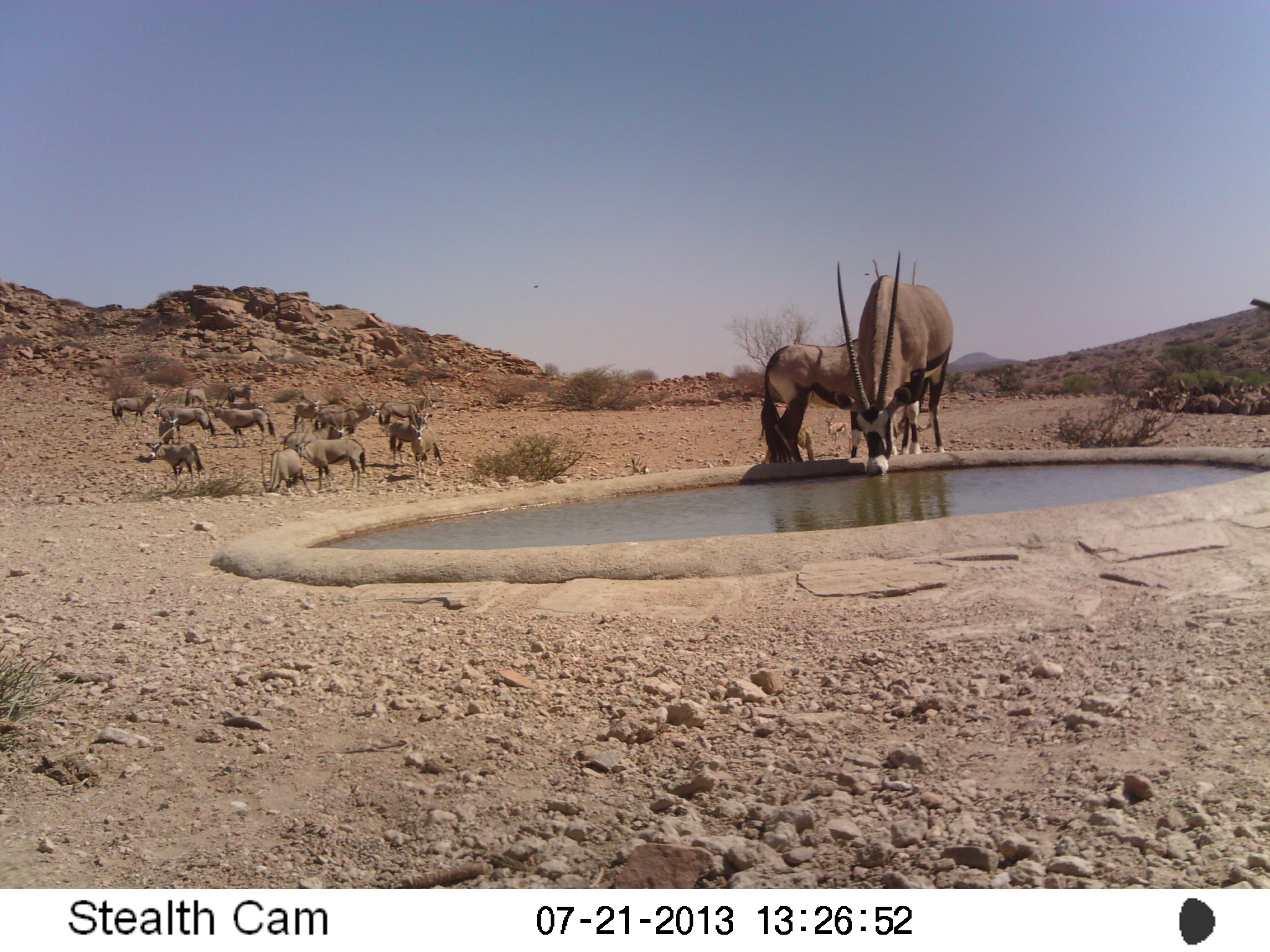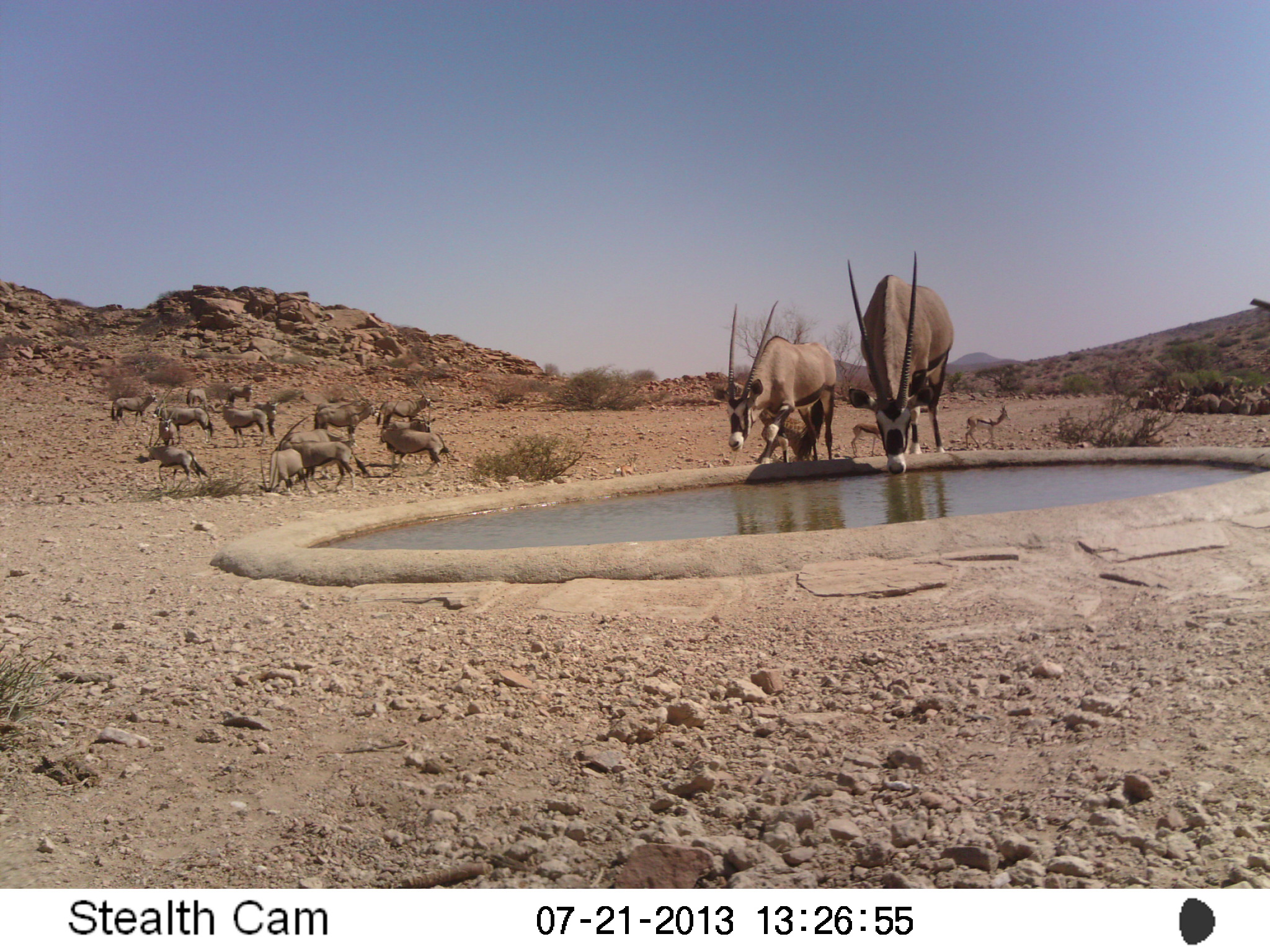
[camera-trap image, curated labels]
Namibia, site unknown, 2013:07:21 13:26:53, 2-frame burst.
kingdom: Animalia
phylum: Chordata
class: Mammalia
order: Artiodactyla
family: Bovidae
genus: Oryx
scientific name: Oryx gazella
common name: gemsbok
Oryx gazella (gemsbok).